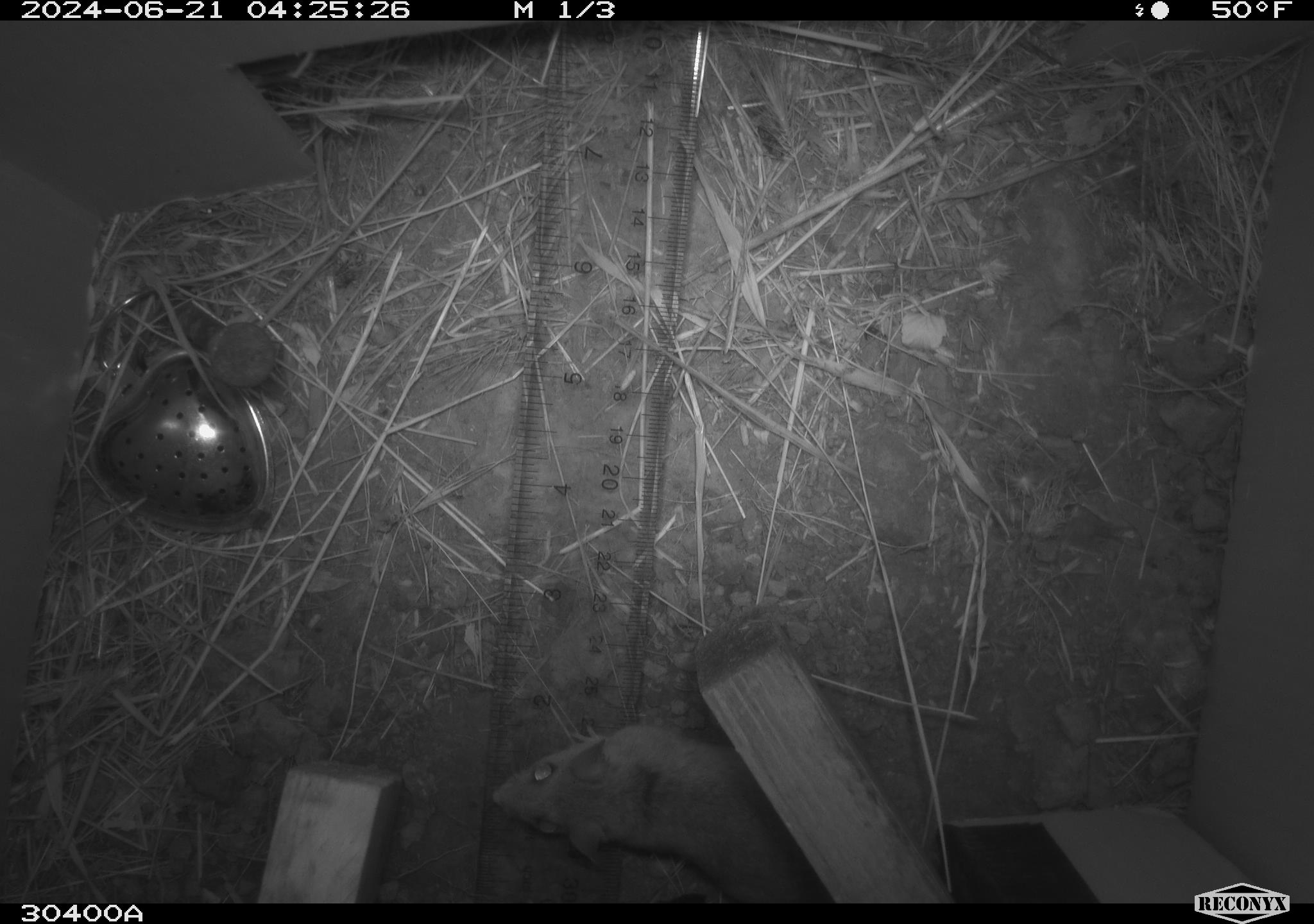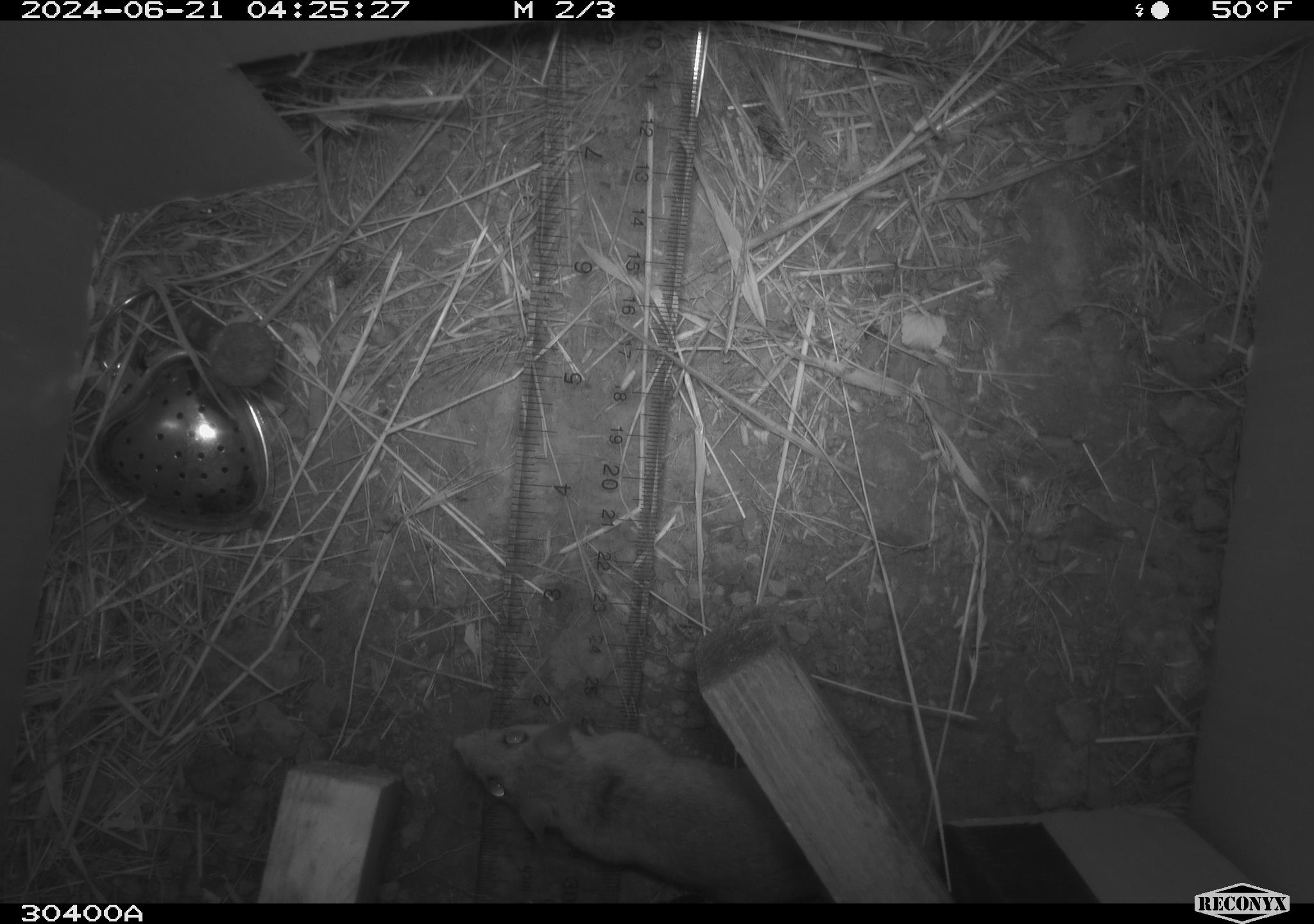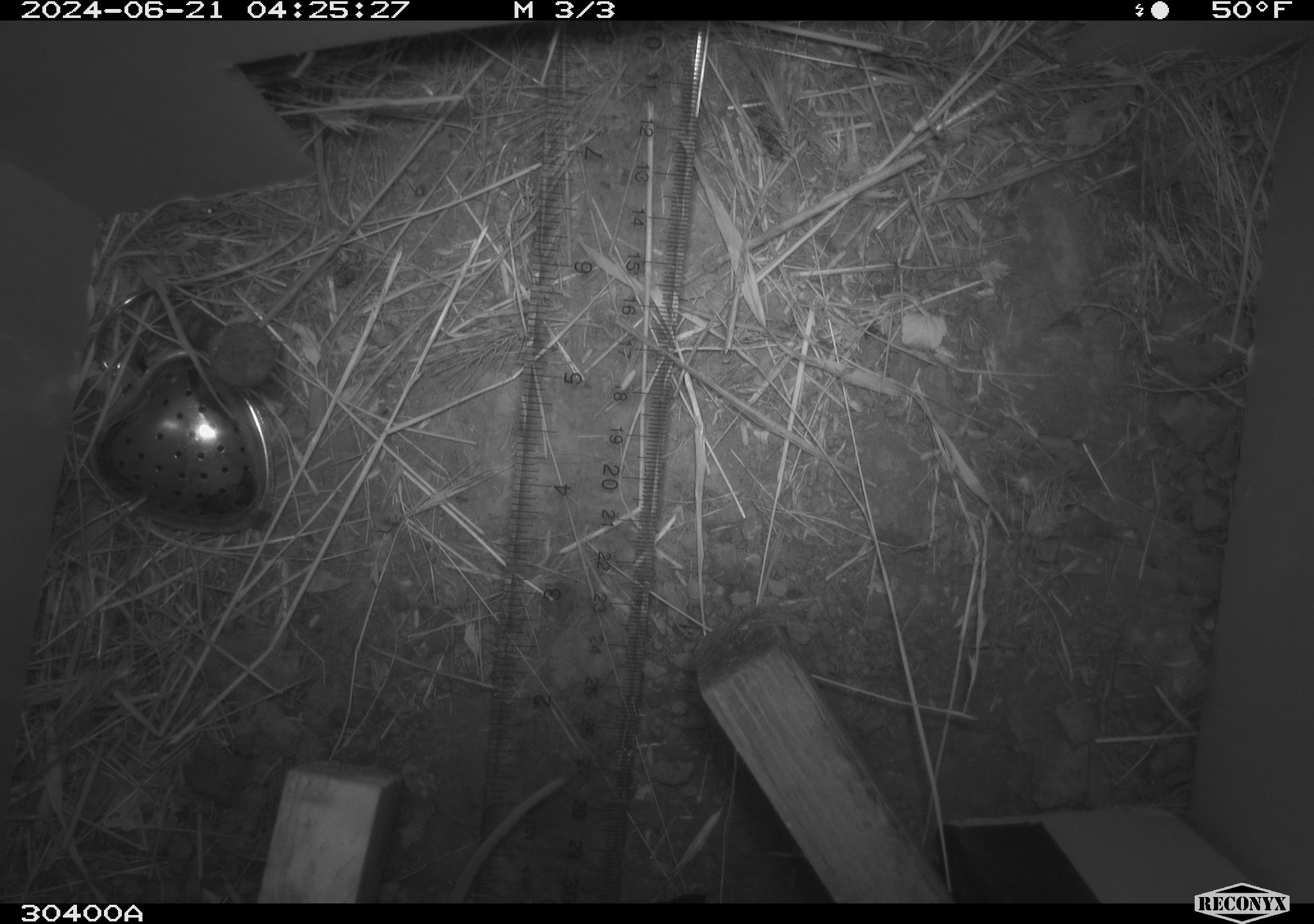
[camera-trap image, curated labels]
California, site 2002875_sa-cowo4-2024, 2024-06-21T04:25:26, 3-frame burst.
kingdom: Animalia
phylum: Chordata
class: Mammalia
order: Rodentia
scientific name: Rodentia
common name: rodent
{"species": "rodent (Rodentia)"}